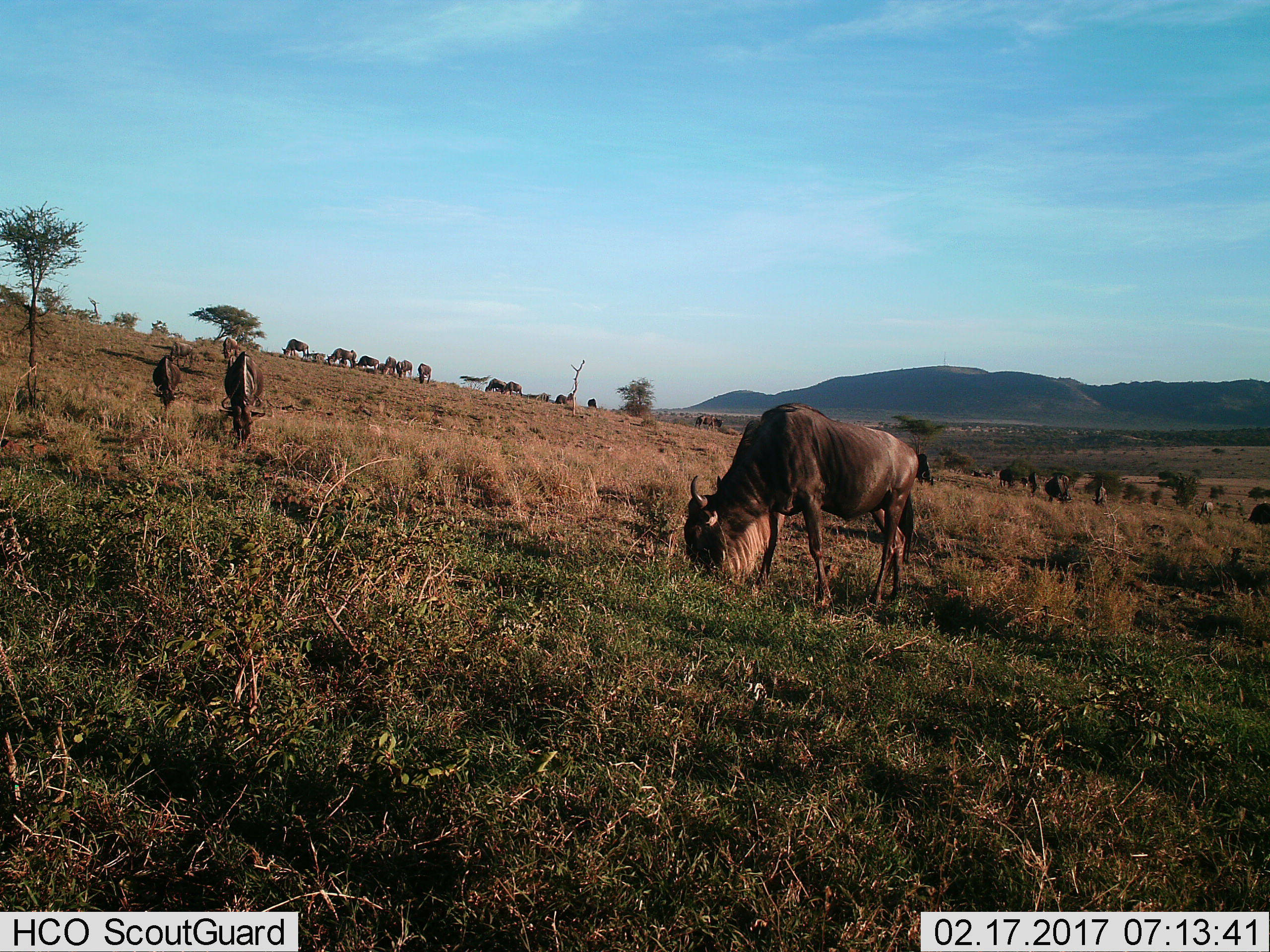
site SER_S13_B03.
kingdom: Animalia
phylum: Chordata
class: Mammalia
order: Artiodactyla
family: Bovidae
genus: Connochaetes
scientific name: Connochaetes taurinus taurinus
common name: blue wildebeest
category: wildebeestblue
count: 11-50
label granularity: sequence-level